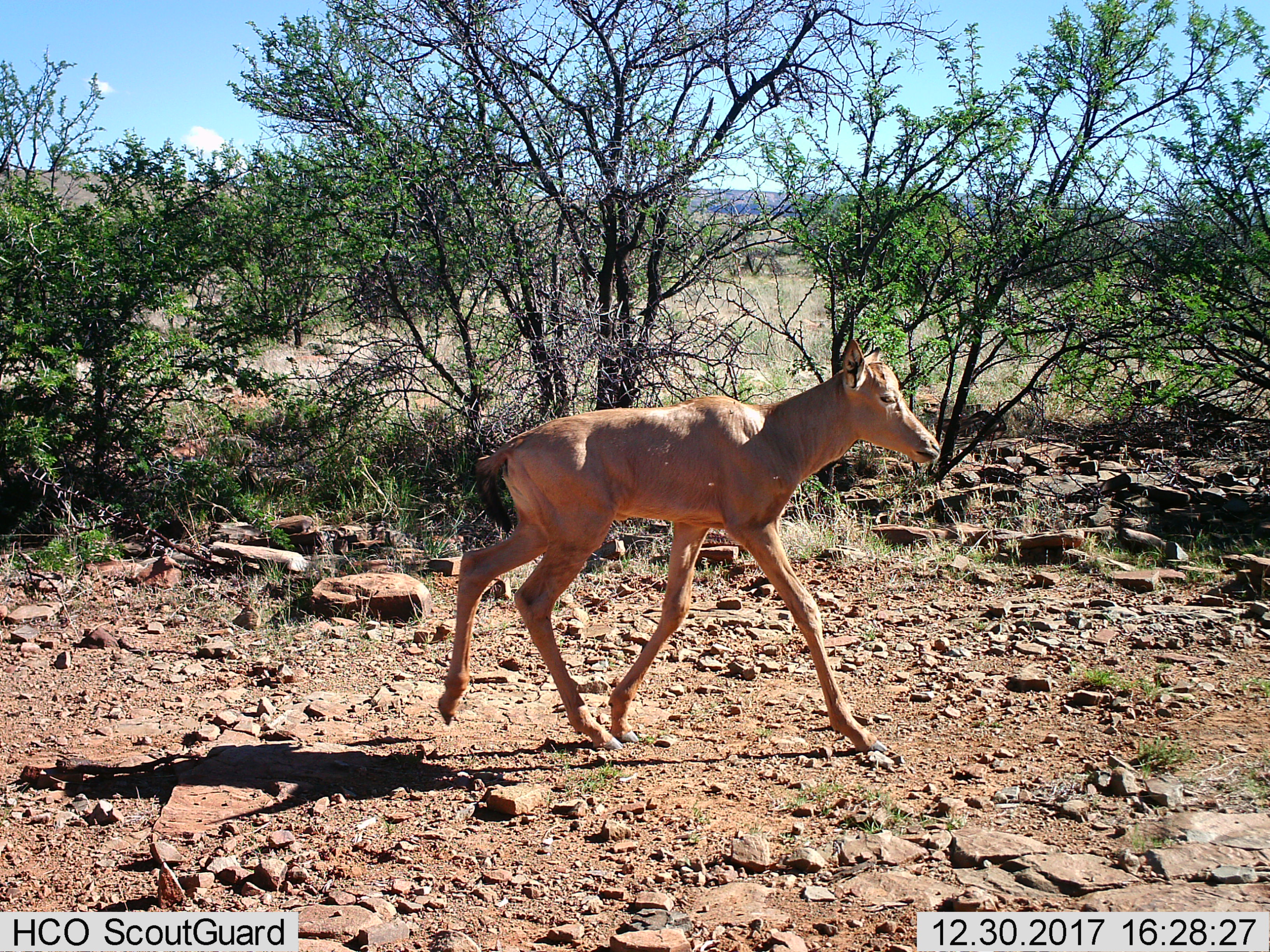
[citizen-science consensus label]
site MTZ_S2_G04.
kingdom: Animalia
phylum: Chordata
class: Mammalia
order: Artiodactyla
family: Bovidae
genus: Alcelaphus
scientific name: Alcelaphus buselaphus caama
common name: red hartebeest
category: hartebeestred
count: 1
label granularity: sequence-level